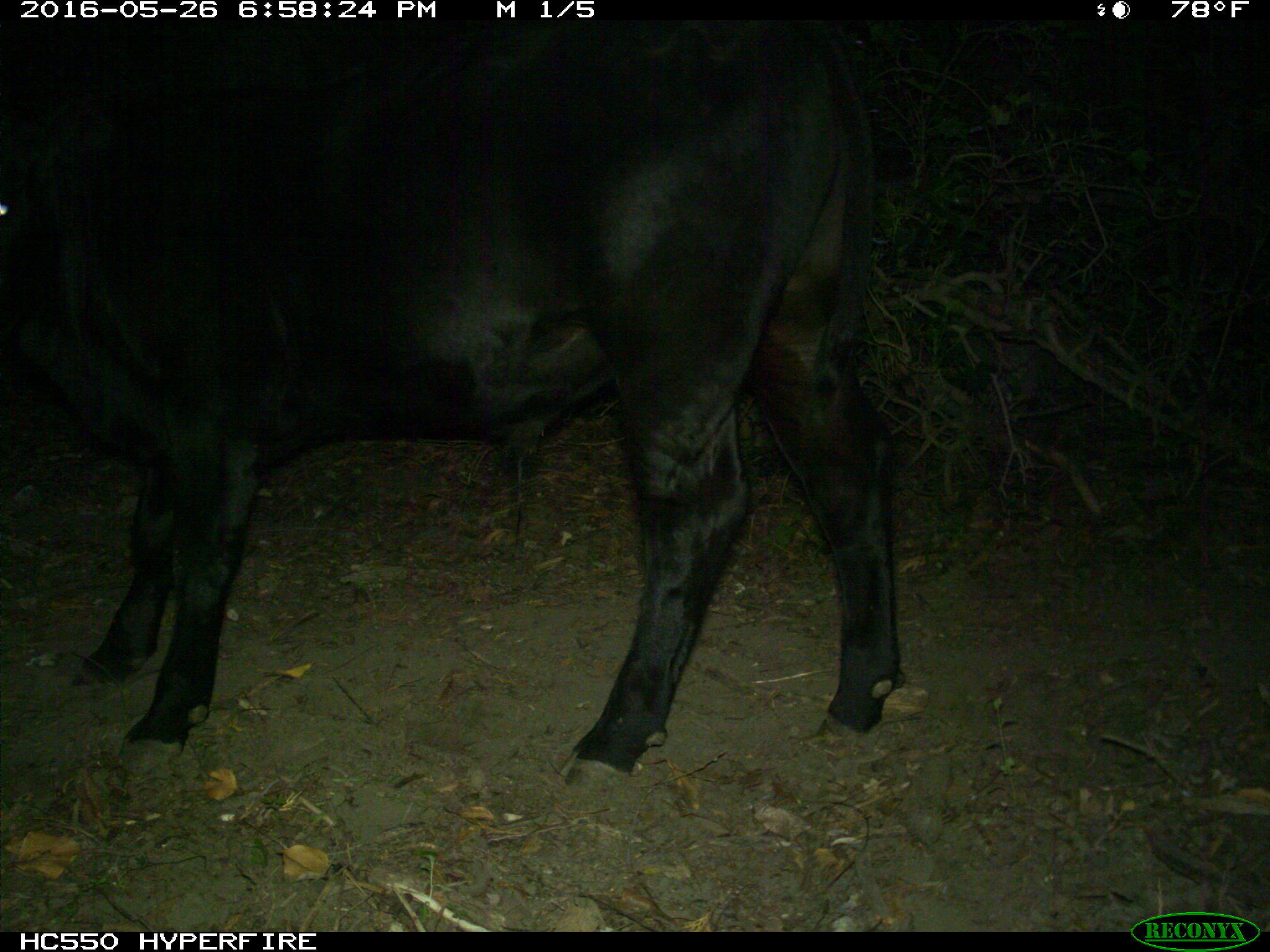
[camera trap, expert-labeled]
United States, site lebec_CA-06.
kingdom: Animalia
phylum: Chordata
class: Mammalia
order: Artiodactyla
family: Bovidae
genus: Bos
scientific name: Bos taurus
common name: domestic cow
Bos taurus (domestic cow).